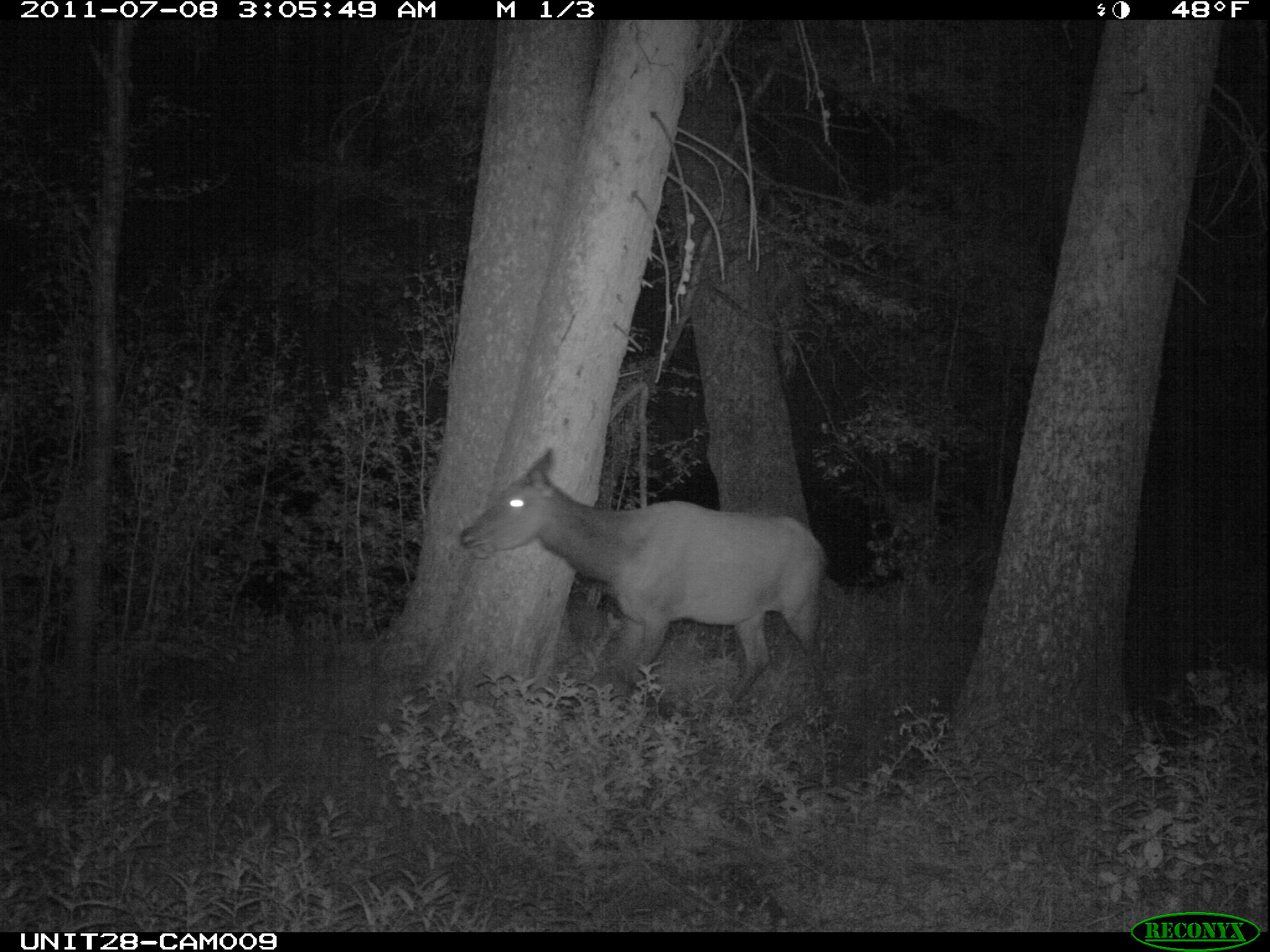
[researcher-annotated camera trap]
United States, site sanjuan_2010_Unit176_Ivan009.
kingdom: Animalia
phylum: Chordata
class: Mammalia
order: Artiodactyla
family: Cervidae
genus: Cervus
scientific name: Cervus elaphus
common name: red deer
Cervus elaphus (red deer).